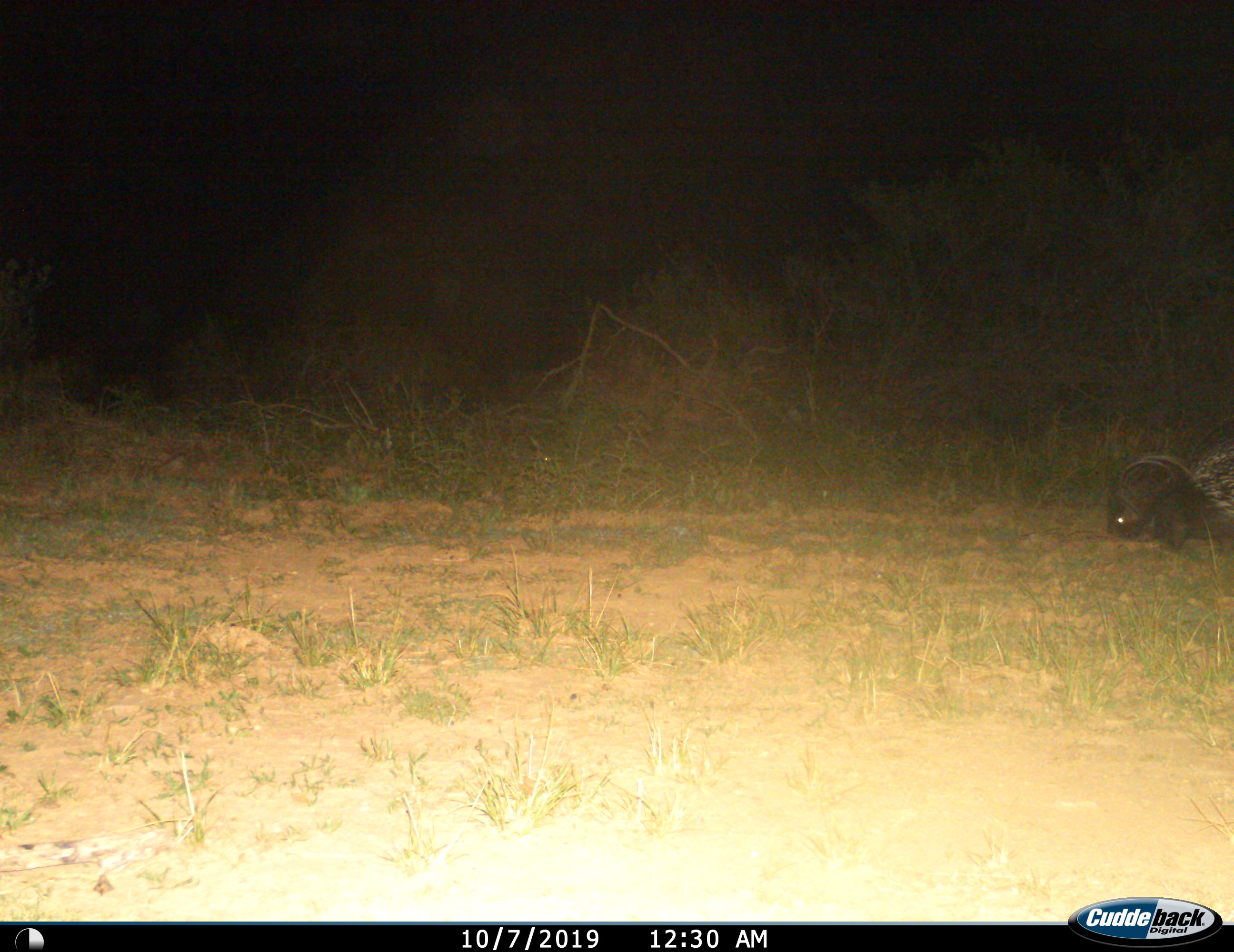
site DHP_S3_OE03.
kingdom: Animalia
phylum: Chordata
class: Mammalia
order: Rodentia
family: Hystricidae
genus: Hystrix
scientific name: Hystrix cristata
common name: crested porcupine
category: porcupine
Porcupine (crested porcupine) (Hystrix cristata), count 1. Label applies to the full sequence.